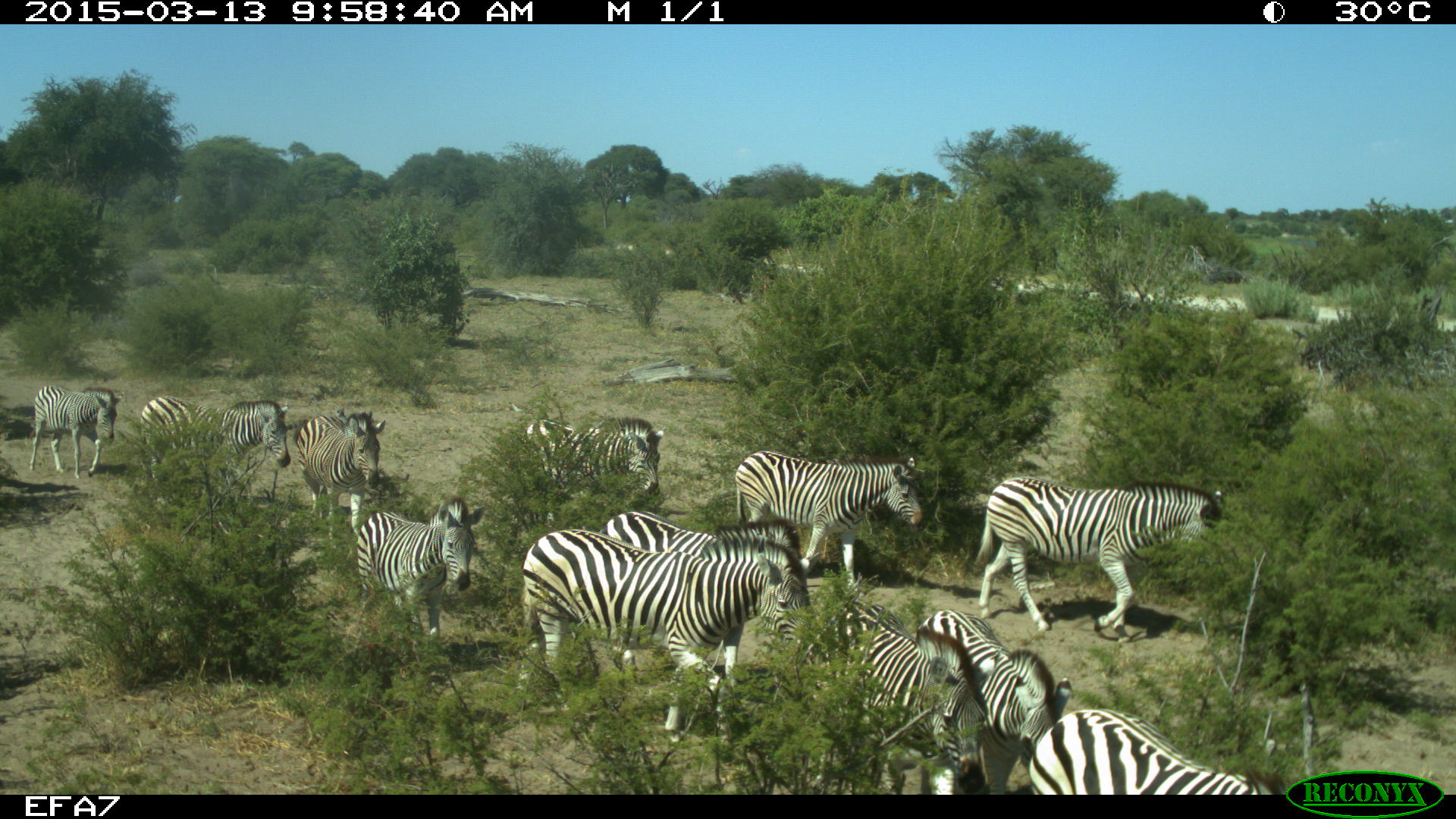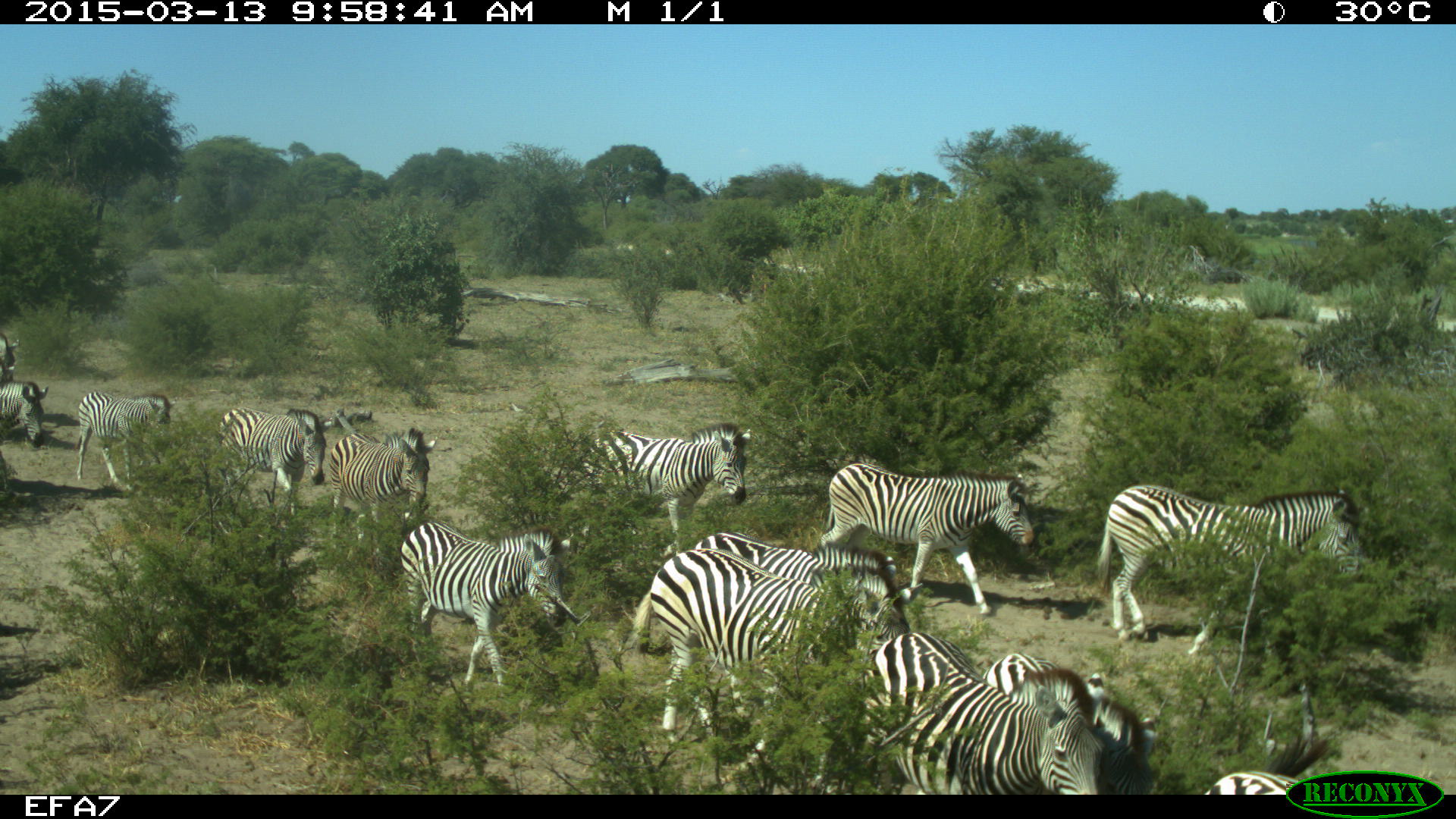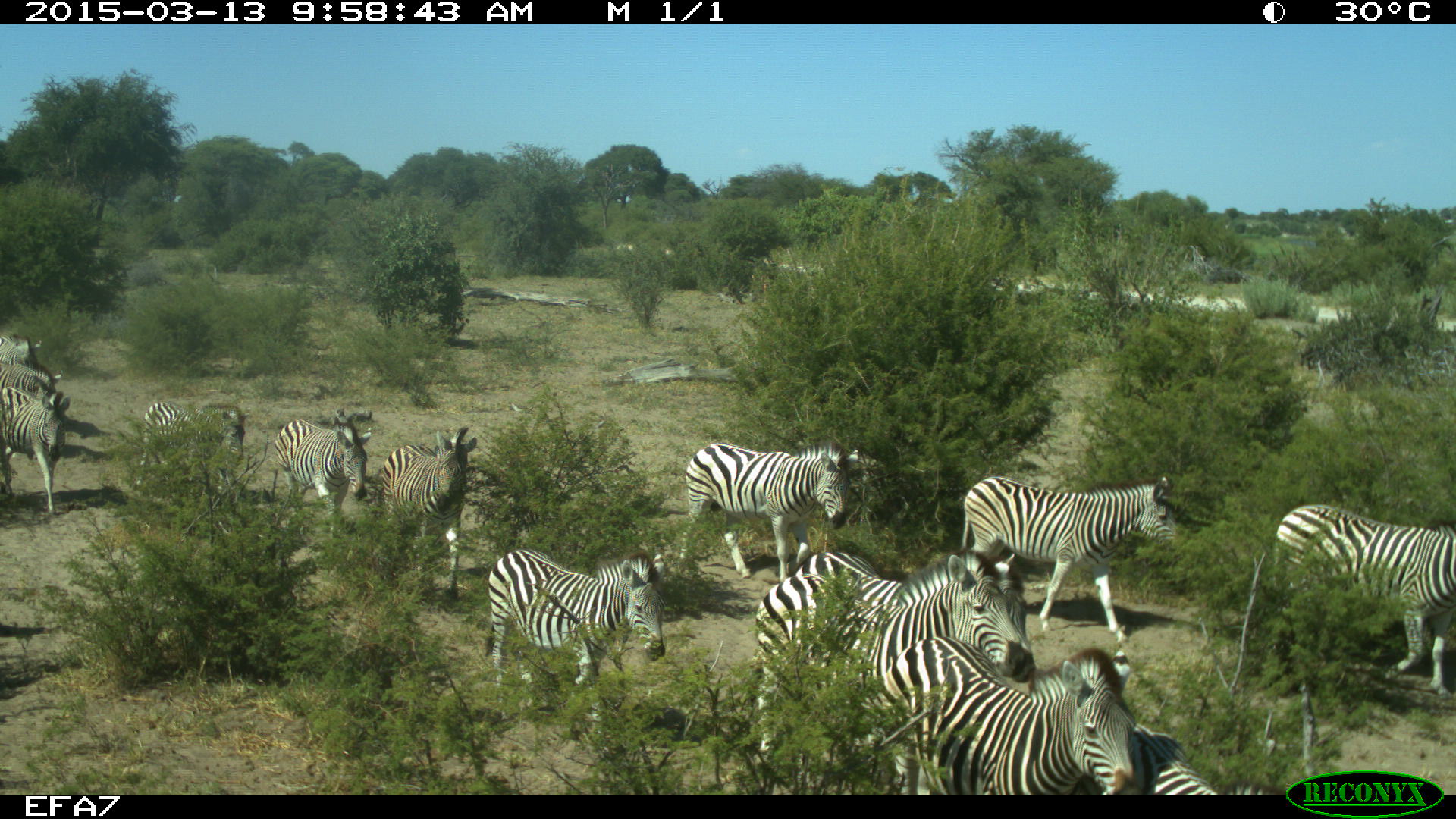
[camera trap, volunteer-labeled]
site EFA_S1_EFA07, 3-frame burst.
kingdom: Animalia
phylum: Chordata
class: Mammalia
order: Perissodactyla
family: Equidae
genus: Equus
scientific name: Equus quagga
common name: plains zebra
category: zebraplains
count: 11-50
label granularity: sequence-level